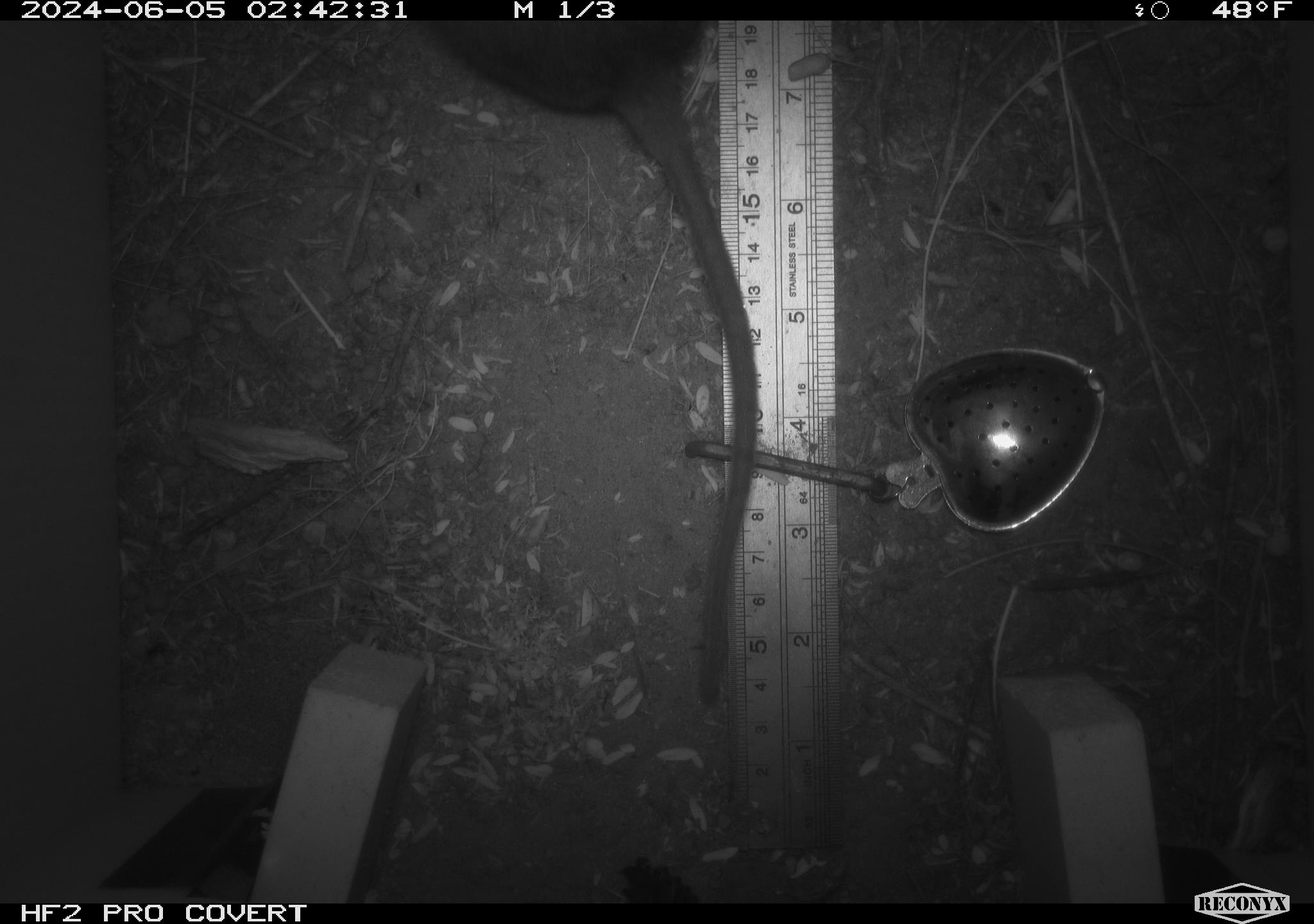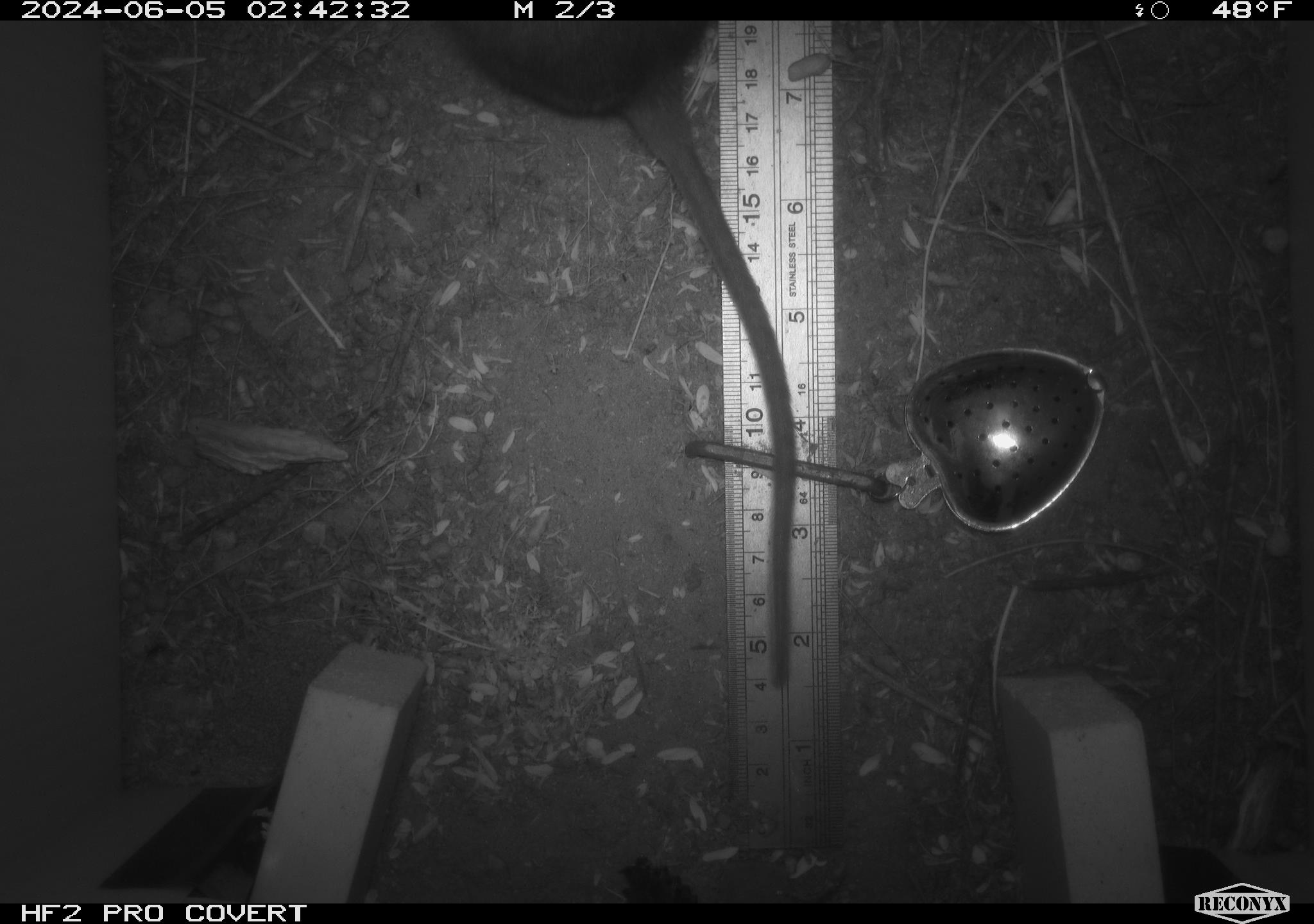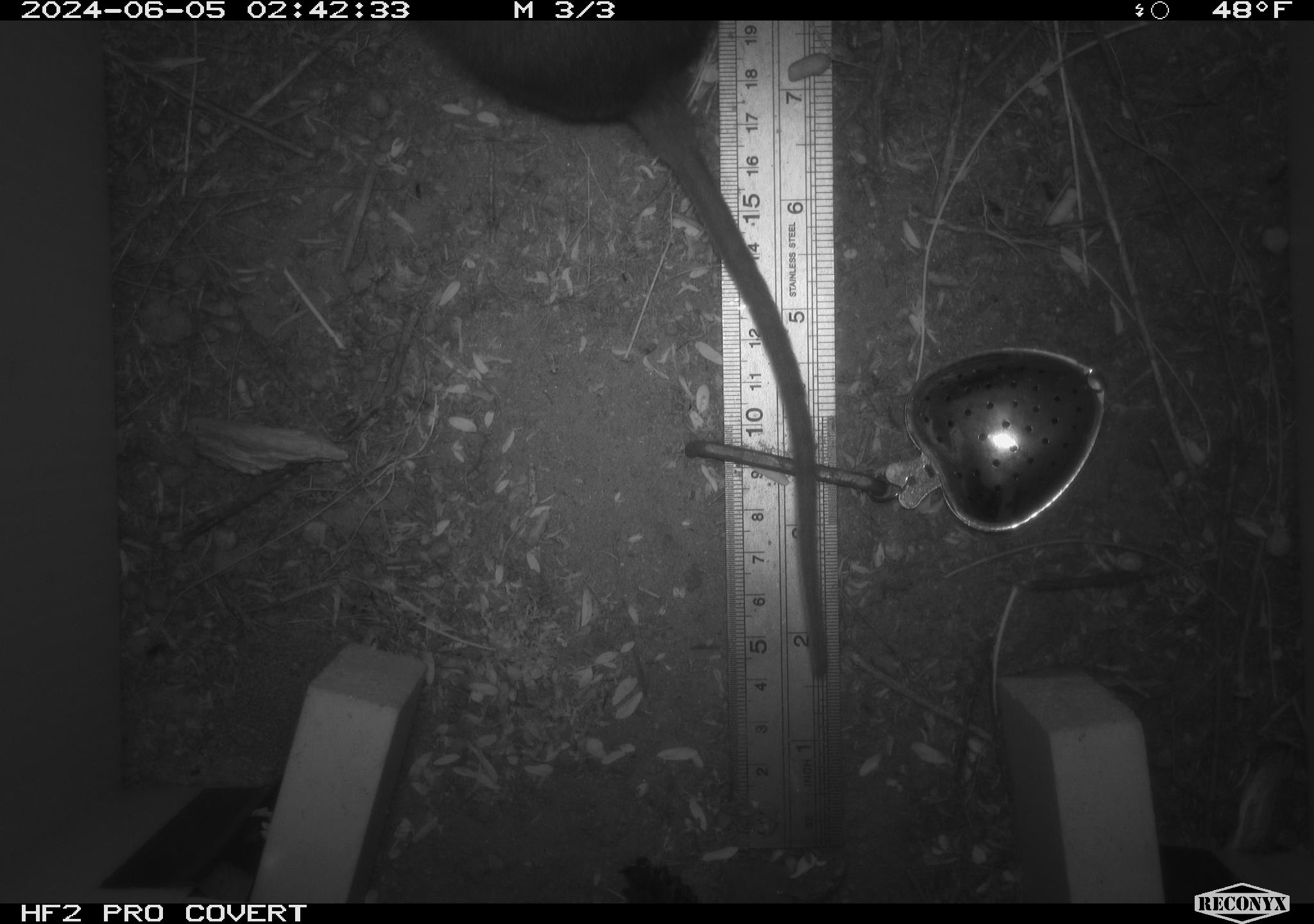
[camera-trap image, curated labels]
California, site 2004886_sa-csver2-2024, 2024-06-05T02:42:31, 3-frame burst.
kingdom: Animalia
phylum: Chordata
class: Mammalia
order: Rodentia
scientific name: Rodentia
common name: rodent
Rodent (Rodentia).